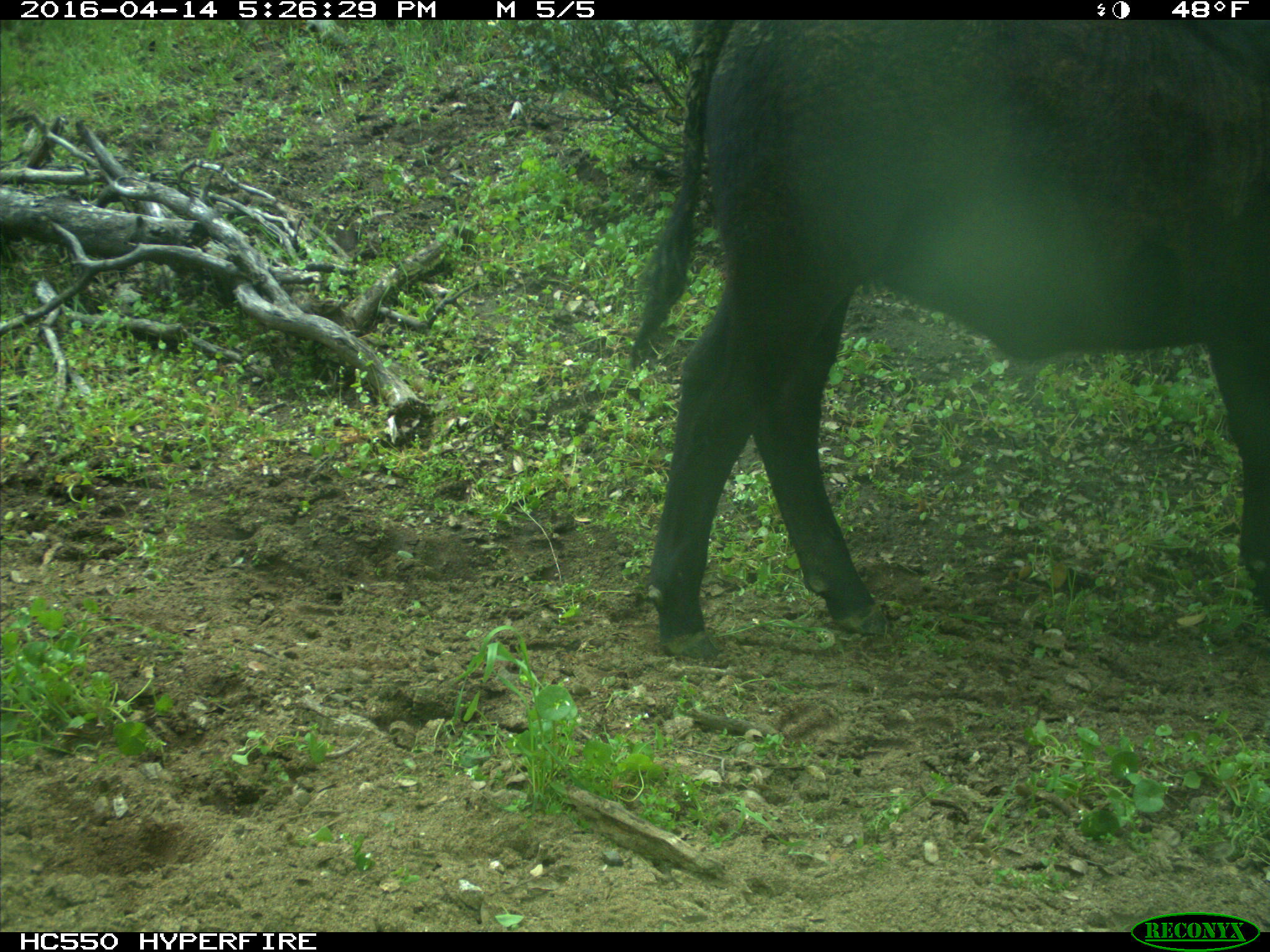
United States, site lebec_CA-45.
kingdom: Animalia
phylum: Chordata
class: Mammalia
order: Artiodactyla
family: Bovidae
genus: Bos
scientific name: Bos taurus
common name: domestic cow